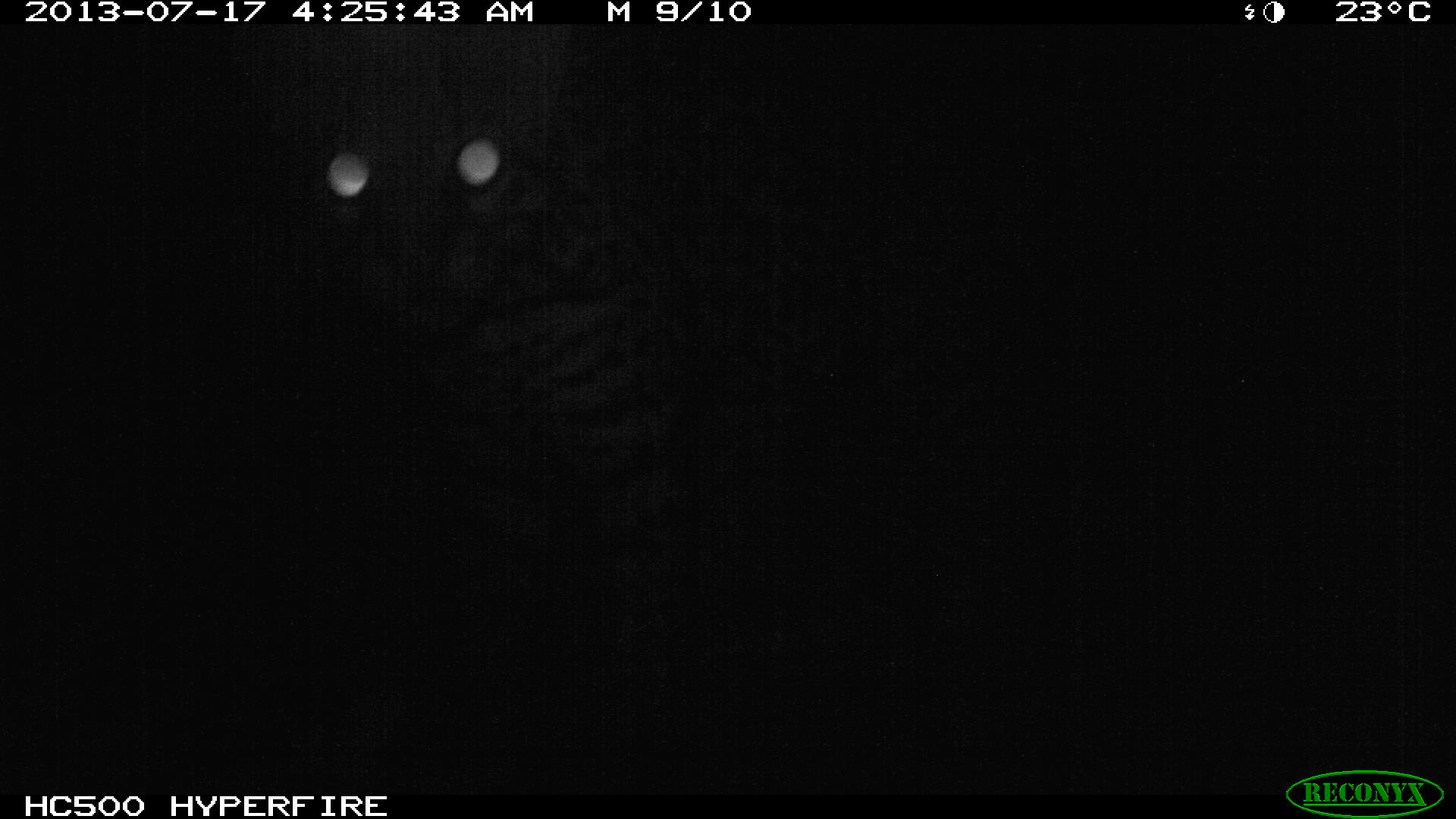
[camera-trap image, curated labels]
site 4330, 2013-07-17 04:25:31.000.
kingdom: Animalia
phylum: Chordata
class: Mammalia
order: Carnivora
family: Felidae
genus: Leopardus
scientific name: Leopardus pardalis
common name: ocelot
Leopardus pardalis (ocelot), count 1, sex male.